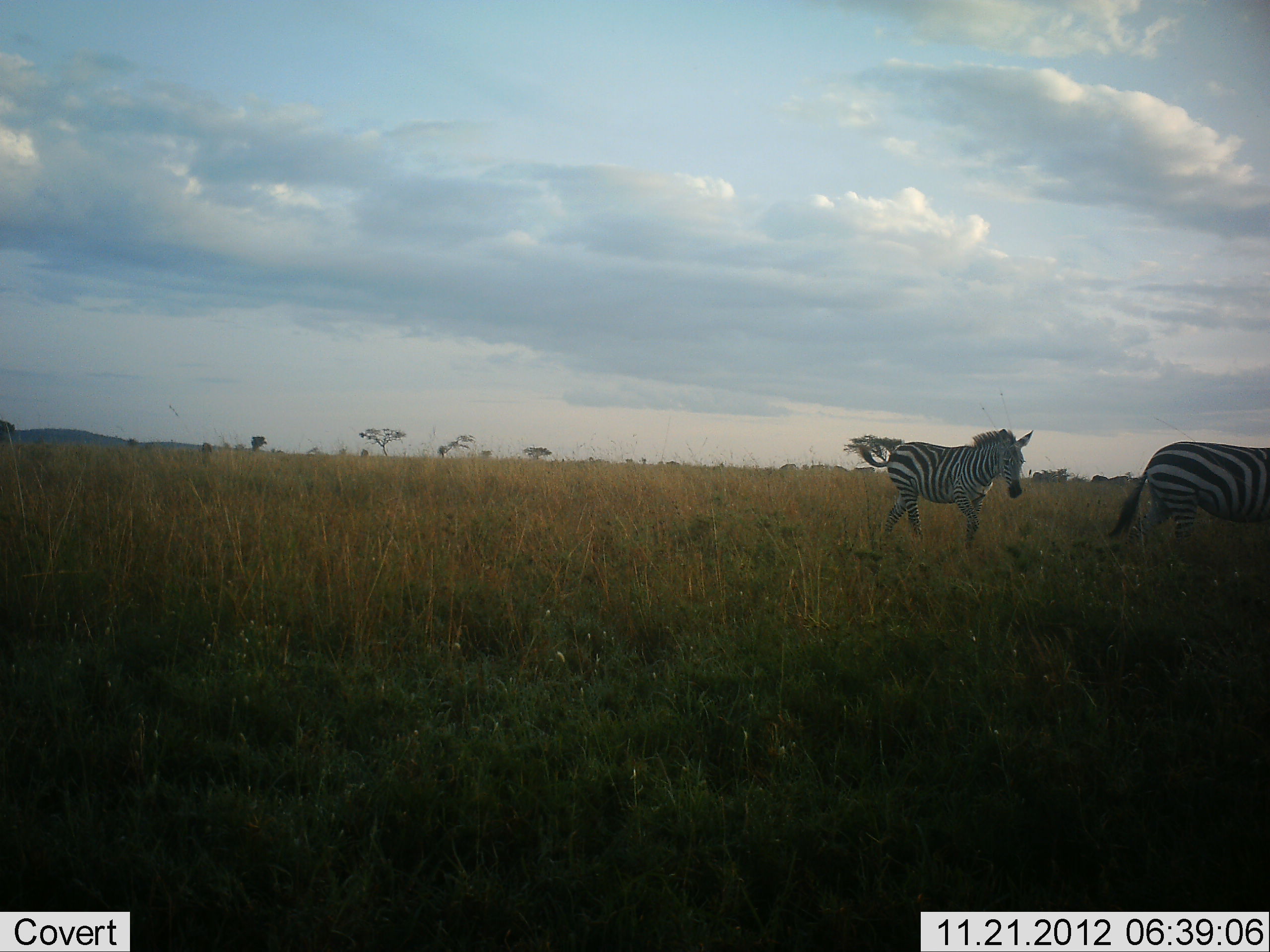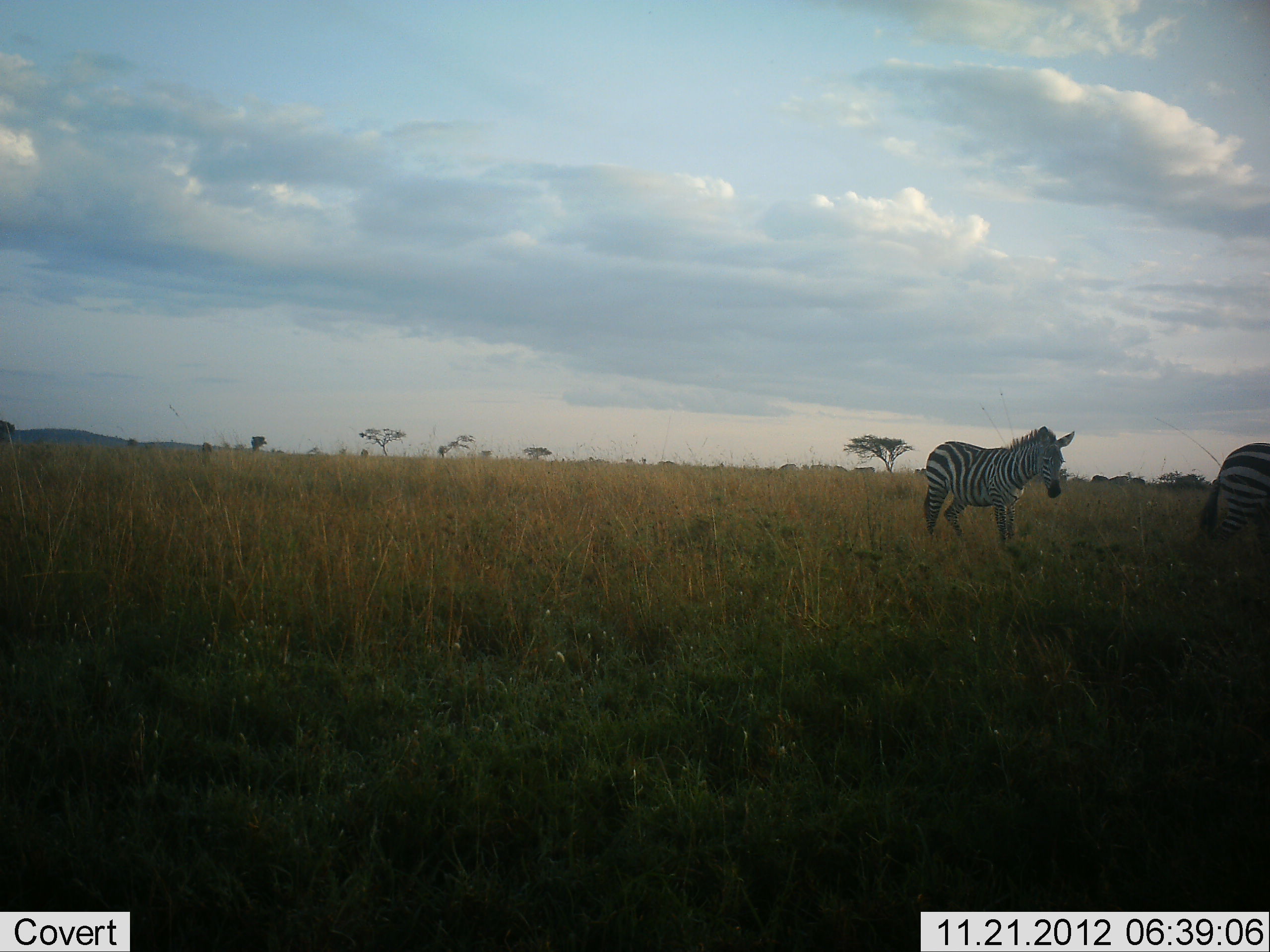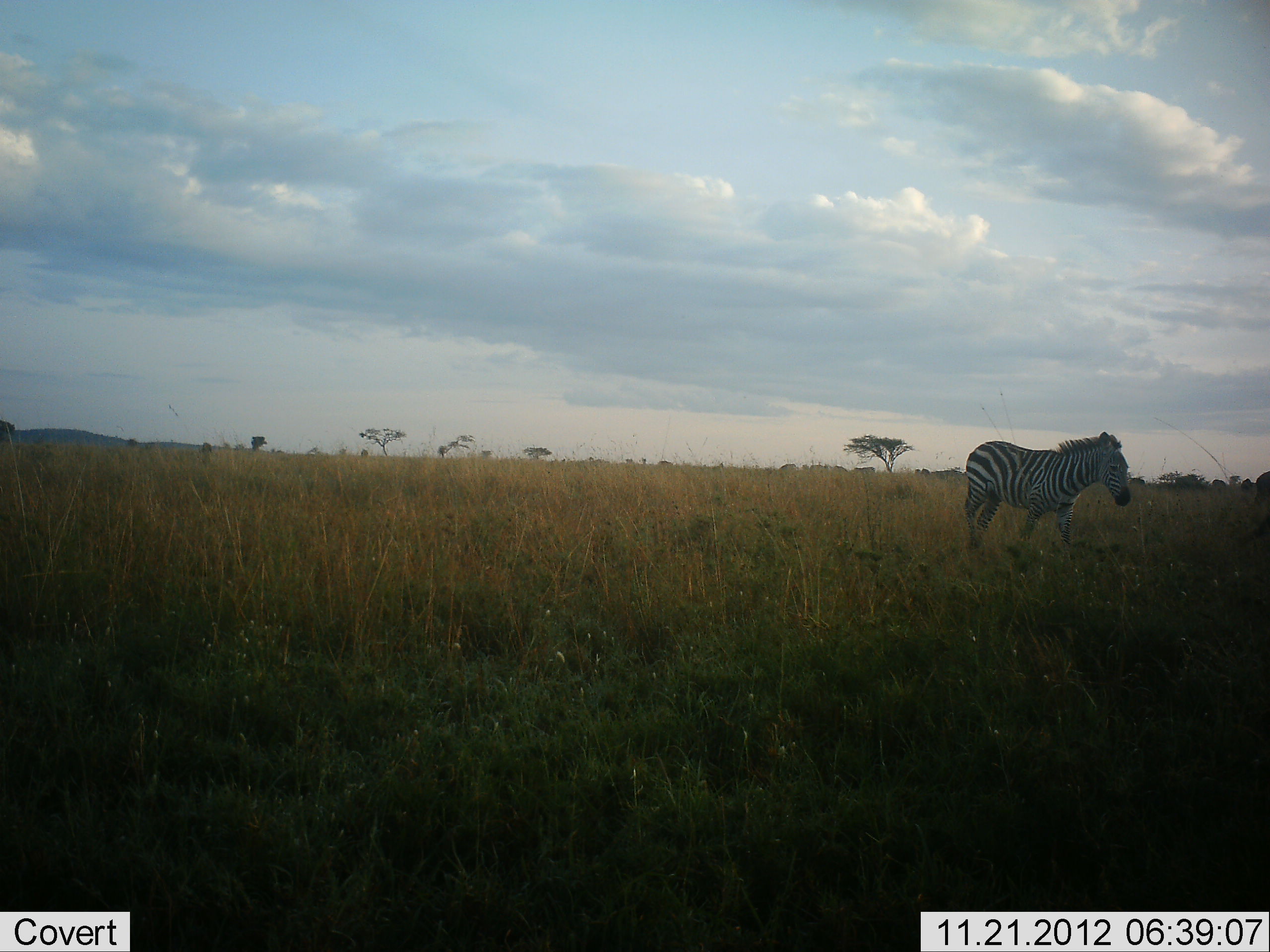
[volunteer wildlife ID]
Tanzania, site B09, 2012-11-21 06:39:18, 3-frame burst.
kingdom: Animalia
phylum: Chordata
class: Mammalia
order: Perissodactyla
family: Equidae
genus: Equus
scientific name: Equus quagga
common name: plains zebra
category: zebra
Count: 2.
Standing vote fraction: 0%.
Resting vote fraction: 0%.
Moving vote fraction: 100%.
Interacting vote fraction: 0%.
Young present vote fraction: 10%.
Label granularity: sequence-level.